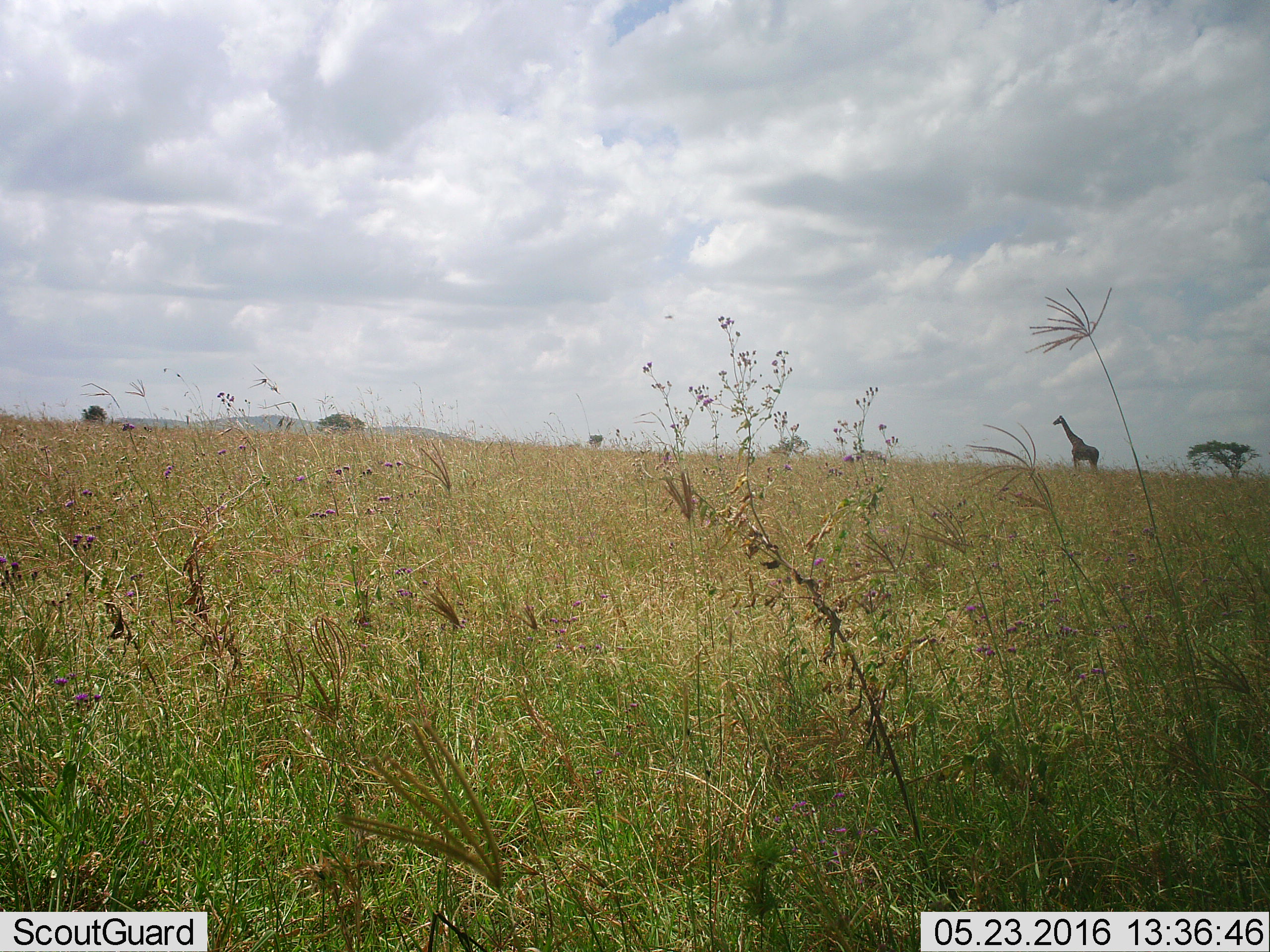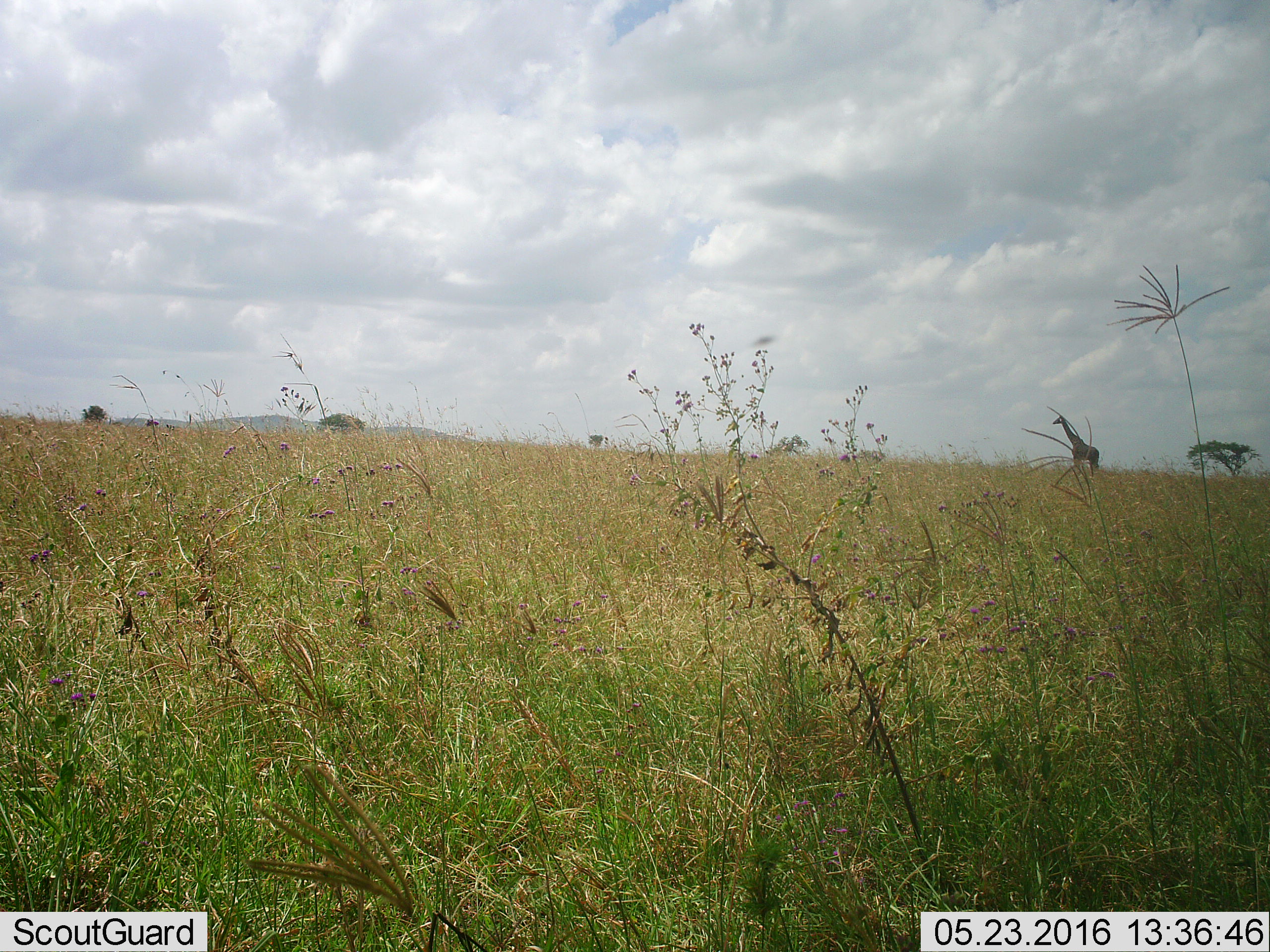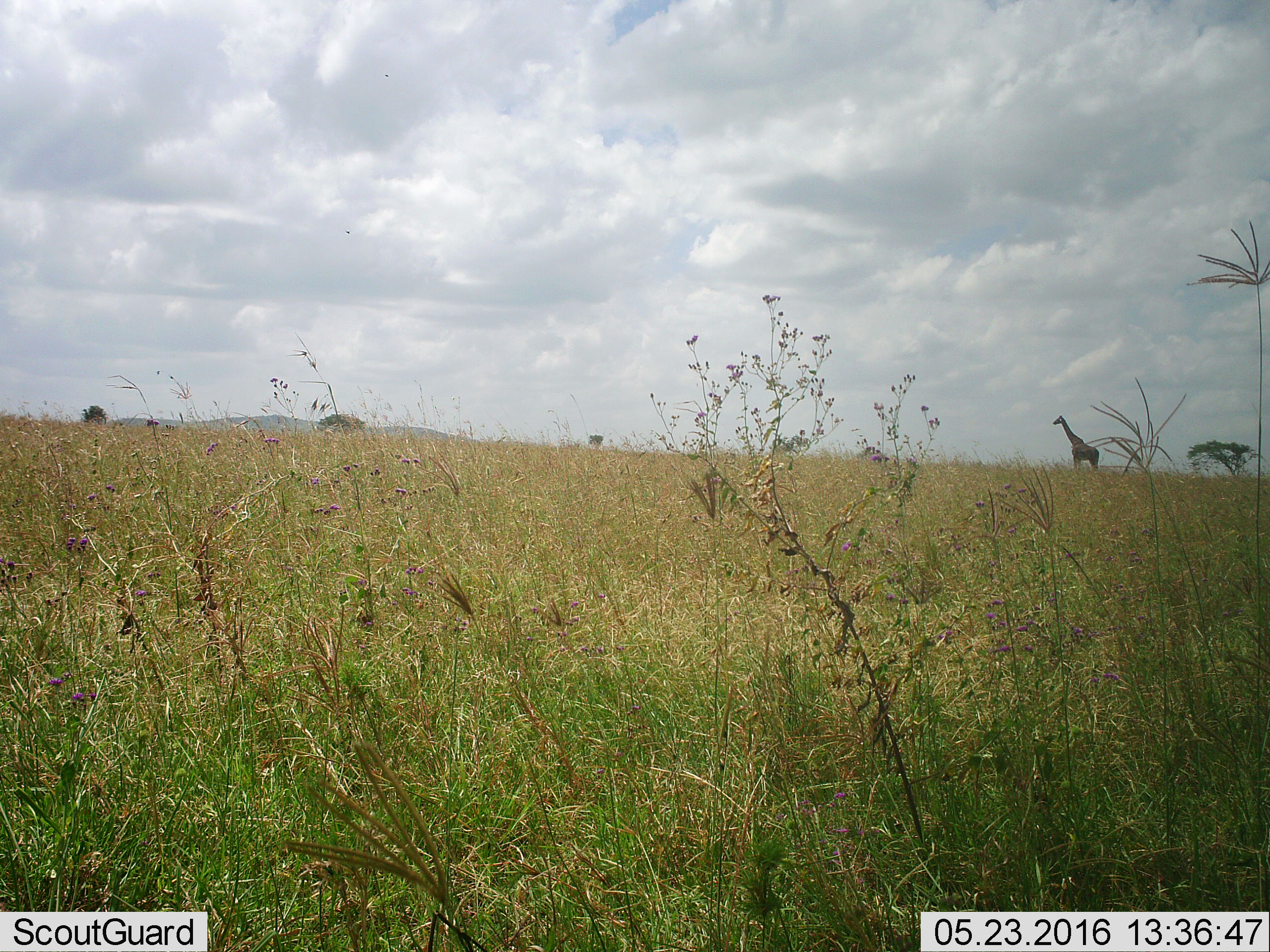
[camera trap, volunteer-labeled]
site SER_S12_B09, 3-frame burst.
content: unidentified animal